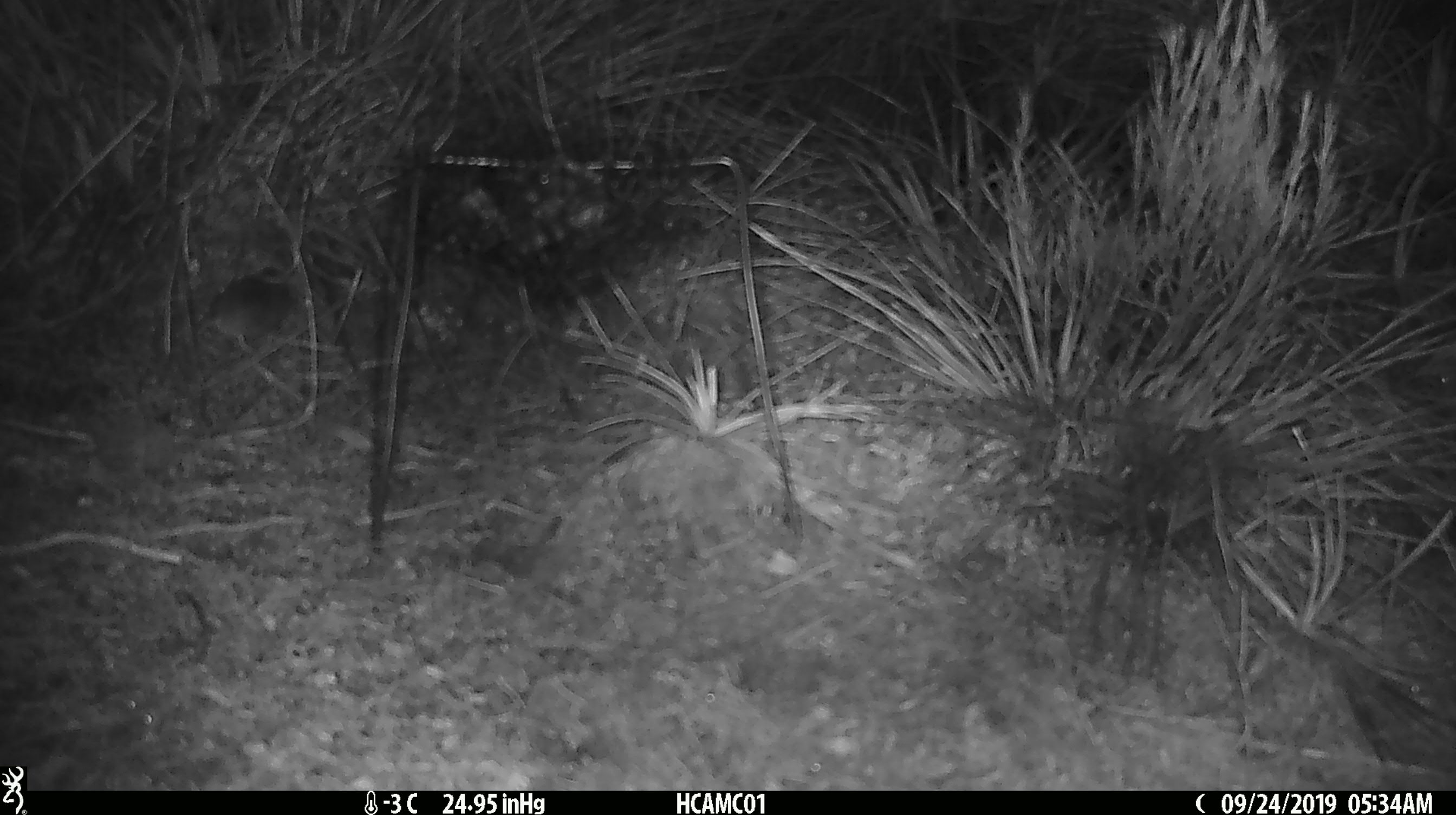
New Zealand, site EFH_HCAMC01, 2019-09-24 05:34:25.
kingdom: Animalia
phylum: Chordata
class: Mammalia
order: Rodentia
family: Muridae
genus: Mus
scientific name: Mus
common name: mouse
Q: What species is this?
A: Mouse (Mus).